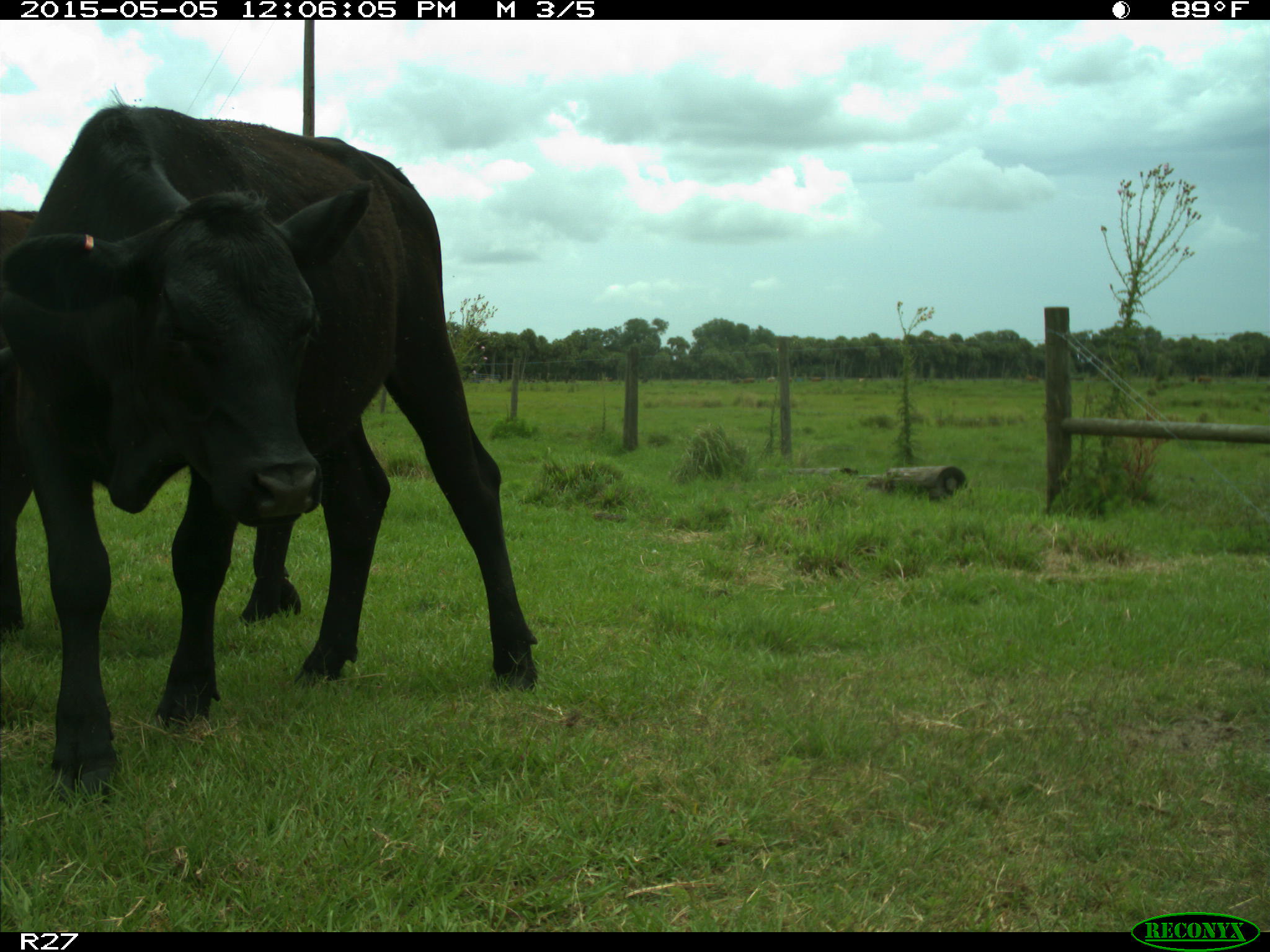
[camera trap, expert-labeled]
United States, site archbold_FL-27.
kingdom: Animalia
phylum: Chordata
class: Mammalia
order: Artiodactyla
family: Bovidae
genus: Bos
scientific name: Bos taurus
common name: domestic cow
Bos taurus (domestic cow).